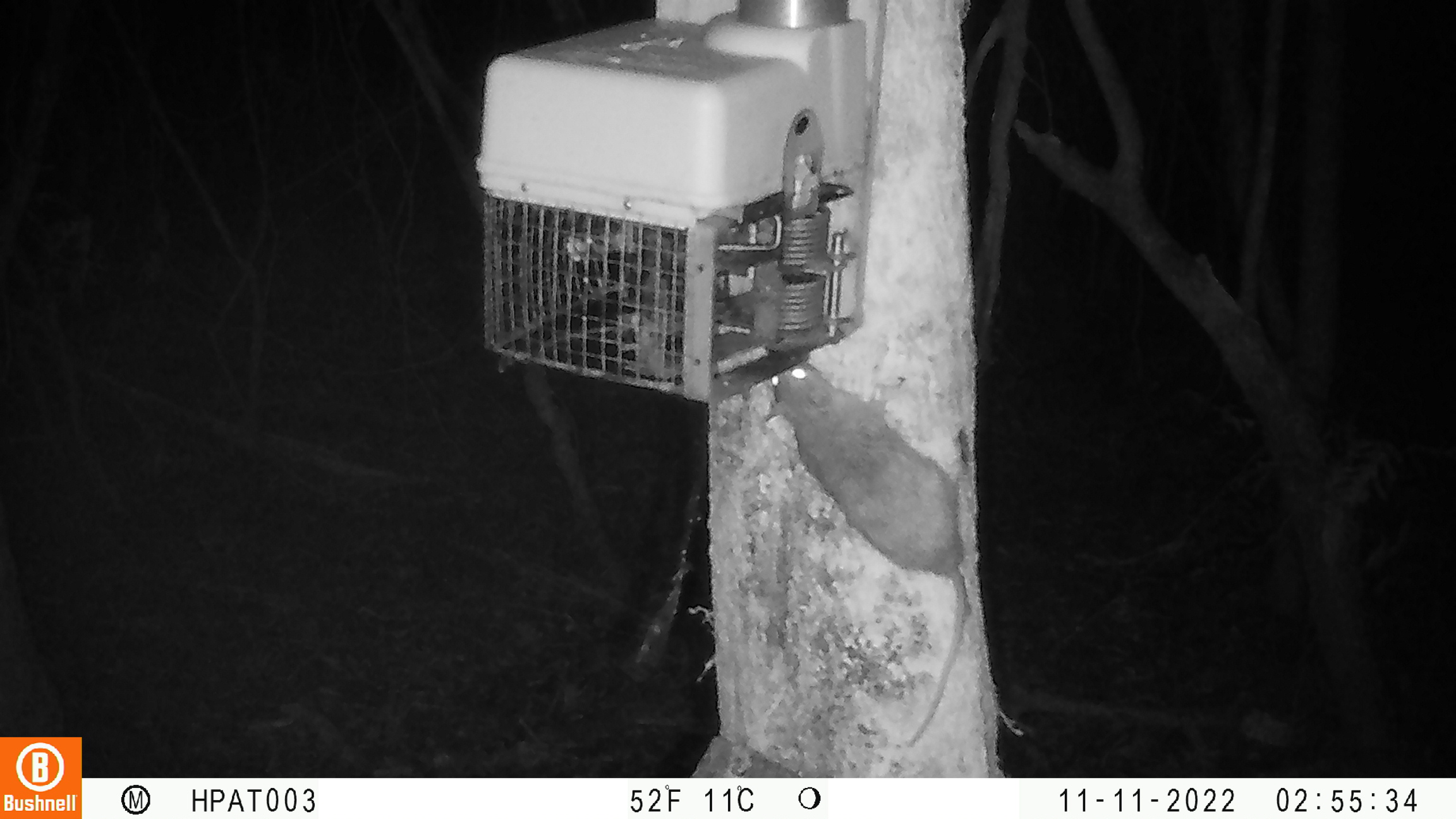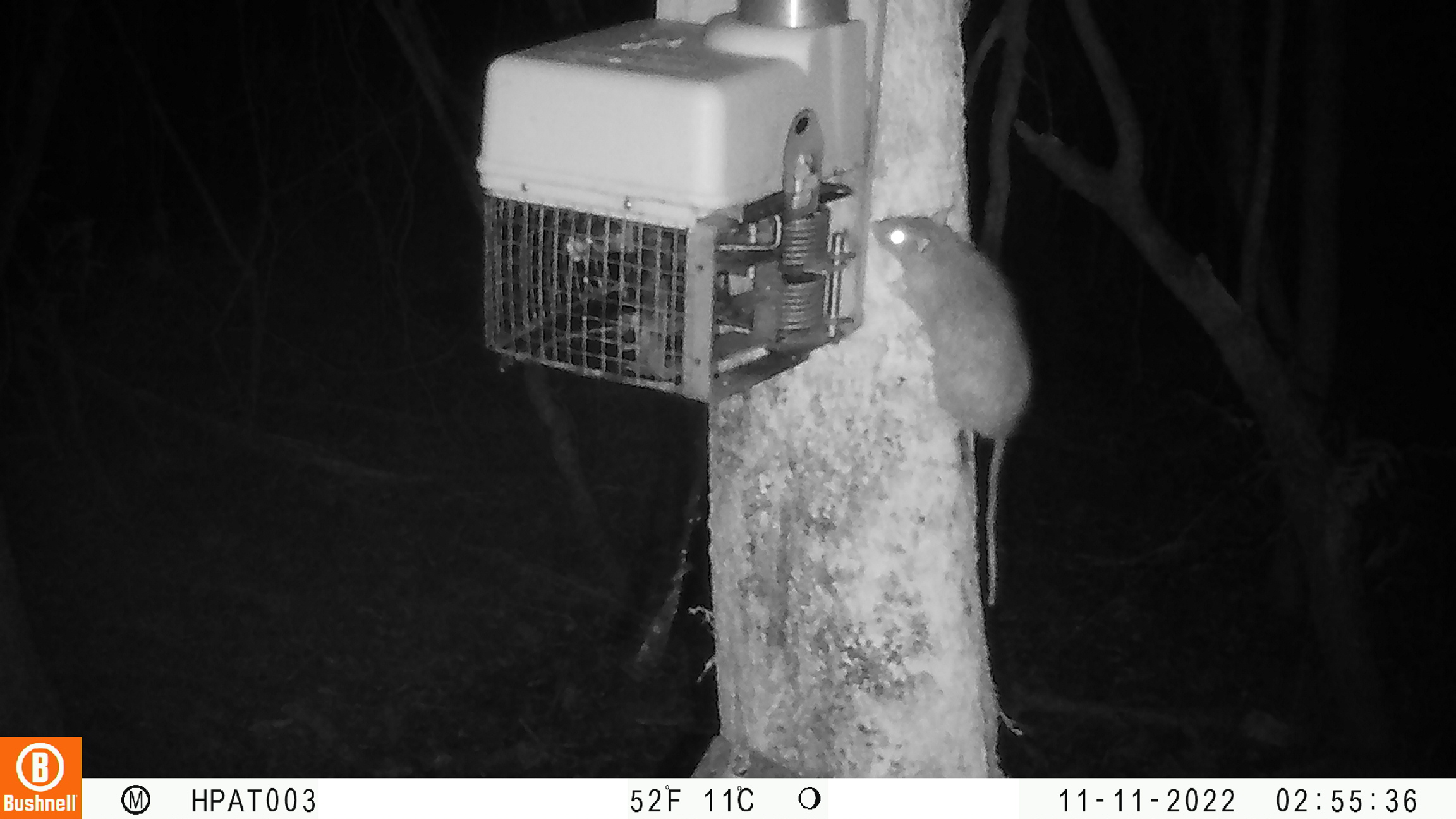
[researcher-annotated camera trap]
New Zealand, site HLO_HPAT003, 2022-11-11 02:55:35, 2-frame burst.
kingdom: Animalia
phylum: Chordata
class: Mammalia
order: Rodentia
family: Muridae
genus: Rattus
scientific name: Rattus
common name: rat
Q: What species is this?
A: Rat (Rattus).